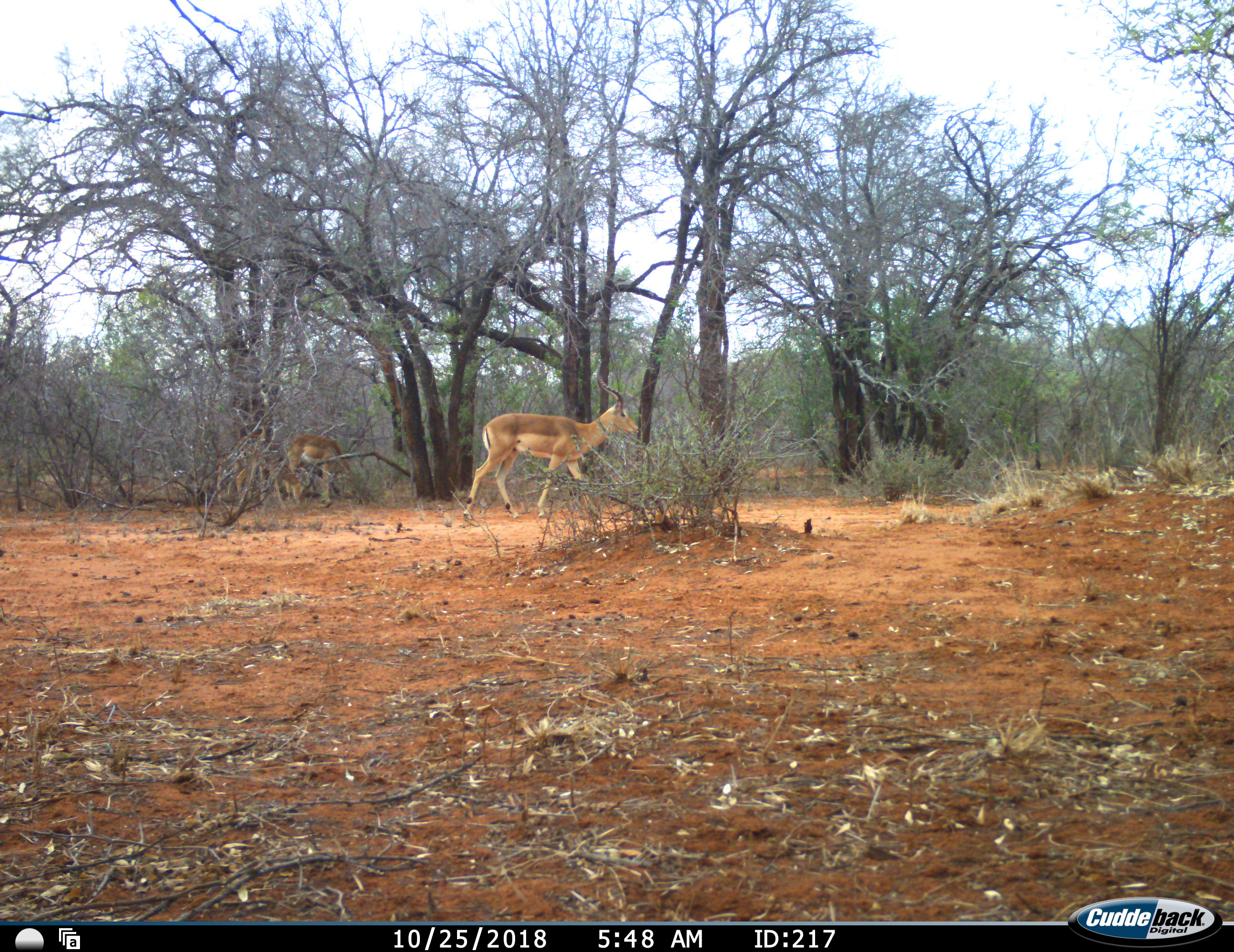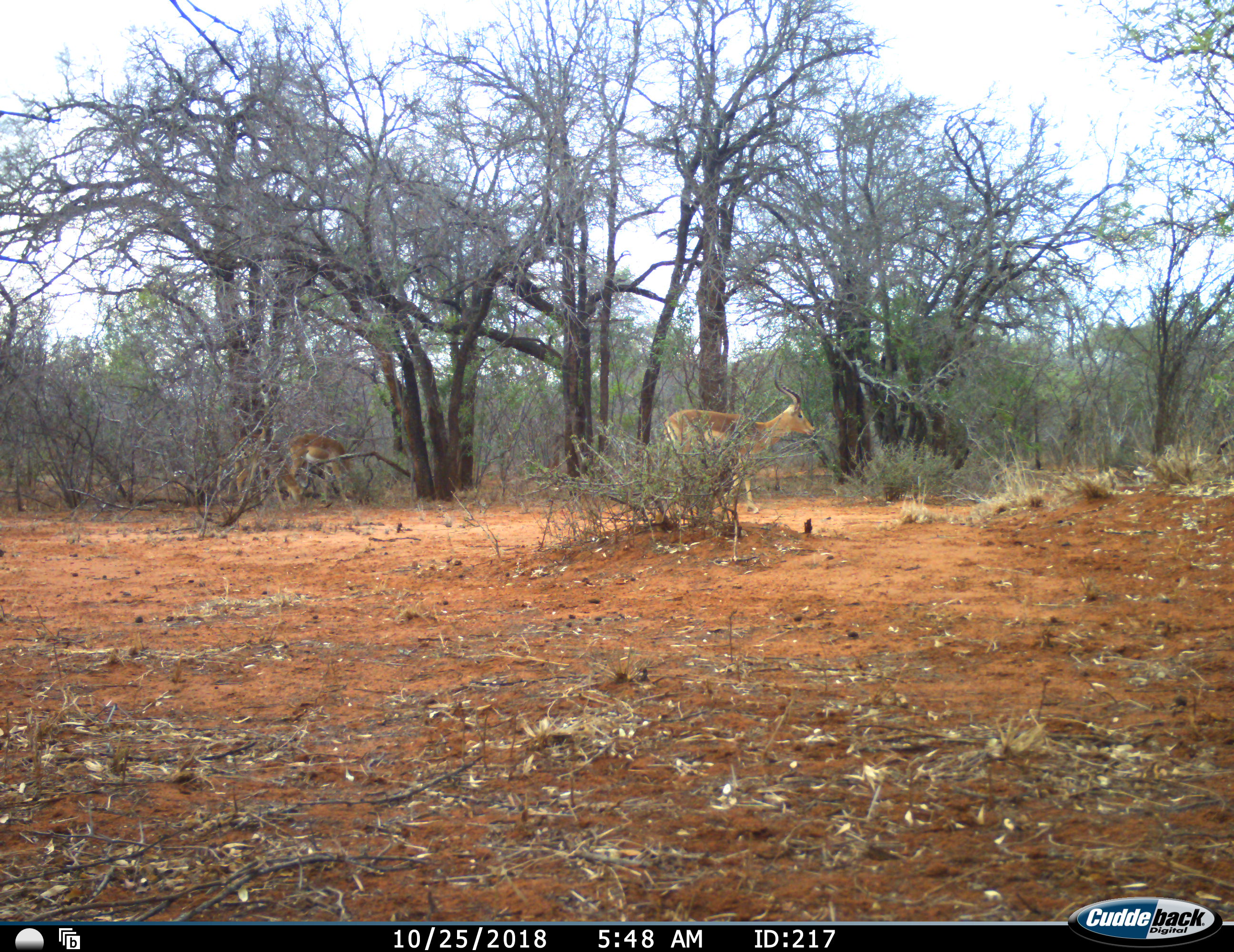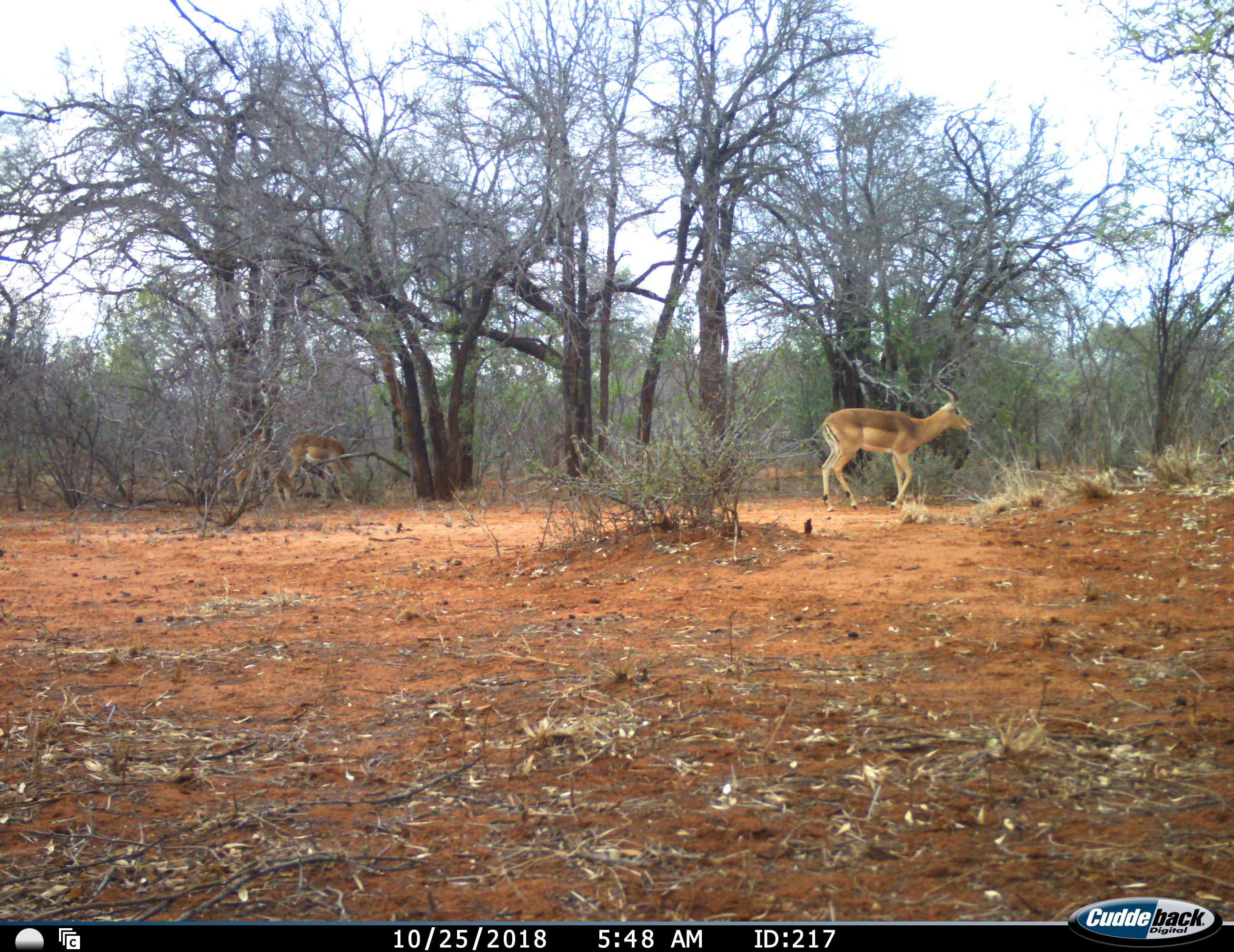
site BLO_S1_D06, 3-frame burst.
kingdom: Animalia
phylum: Chordata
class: Mammalia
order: Artiodactyla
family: Bovidae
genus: Aepyceros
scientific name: Aepyceros melampus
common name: impala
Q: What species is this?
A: Impala (Aepyceros melampus).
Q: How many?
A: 3.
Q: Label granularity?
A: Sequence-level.